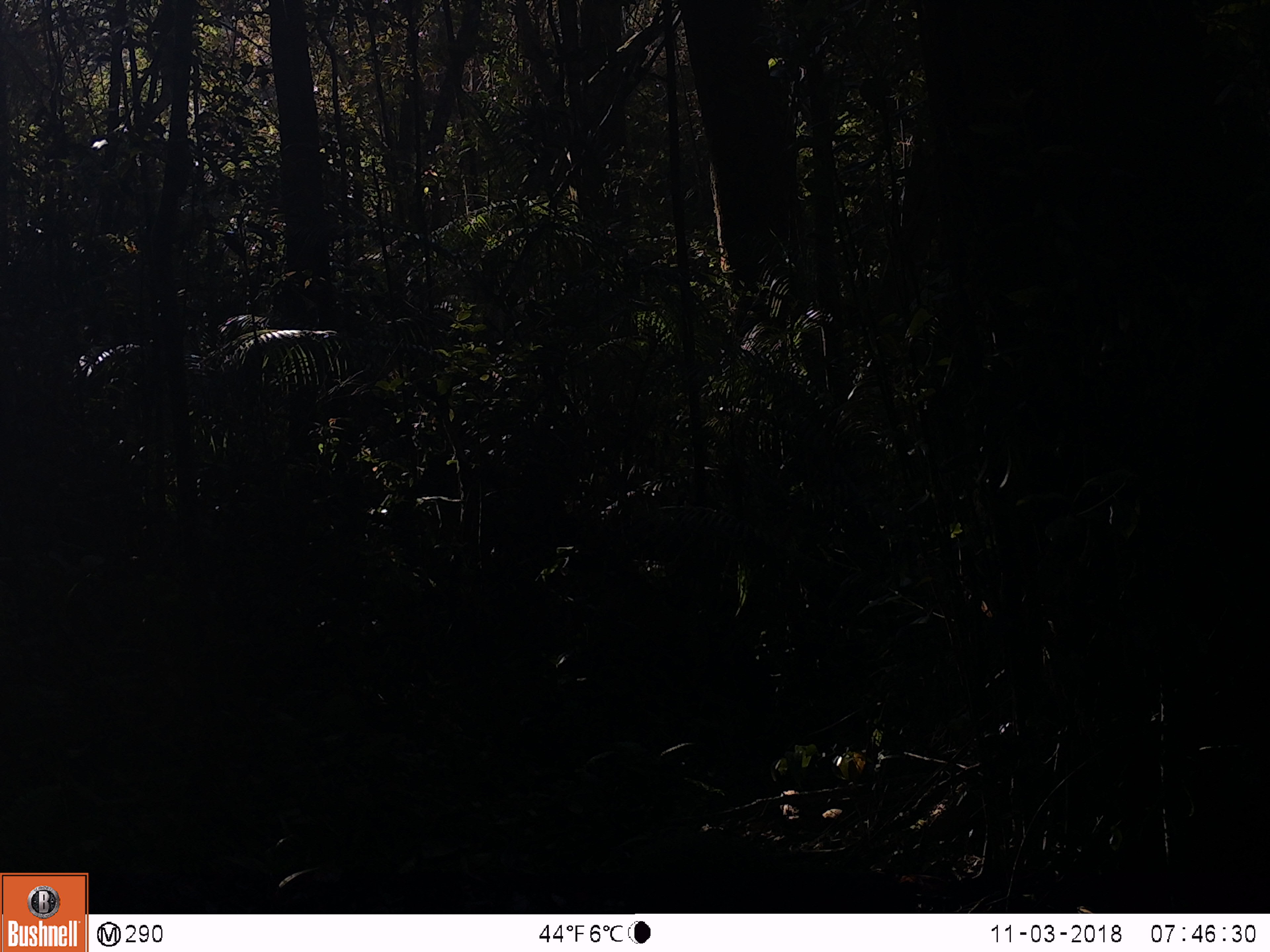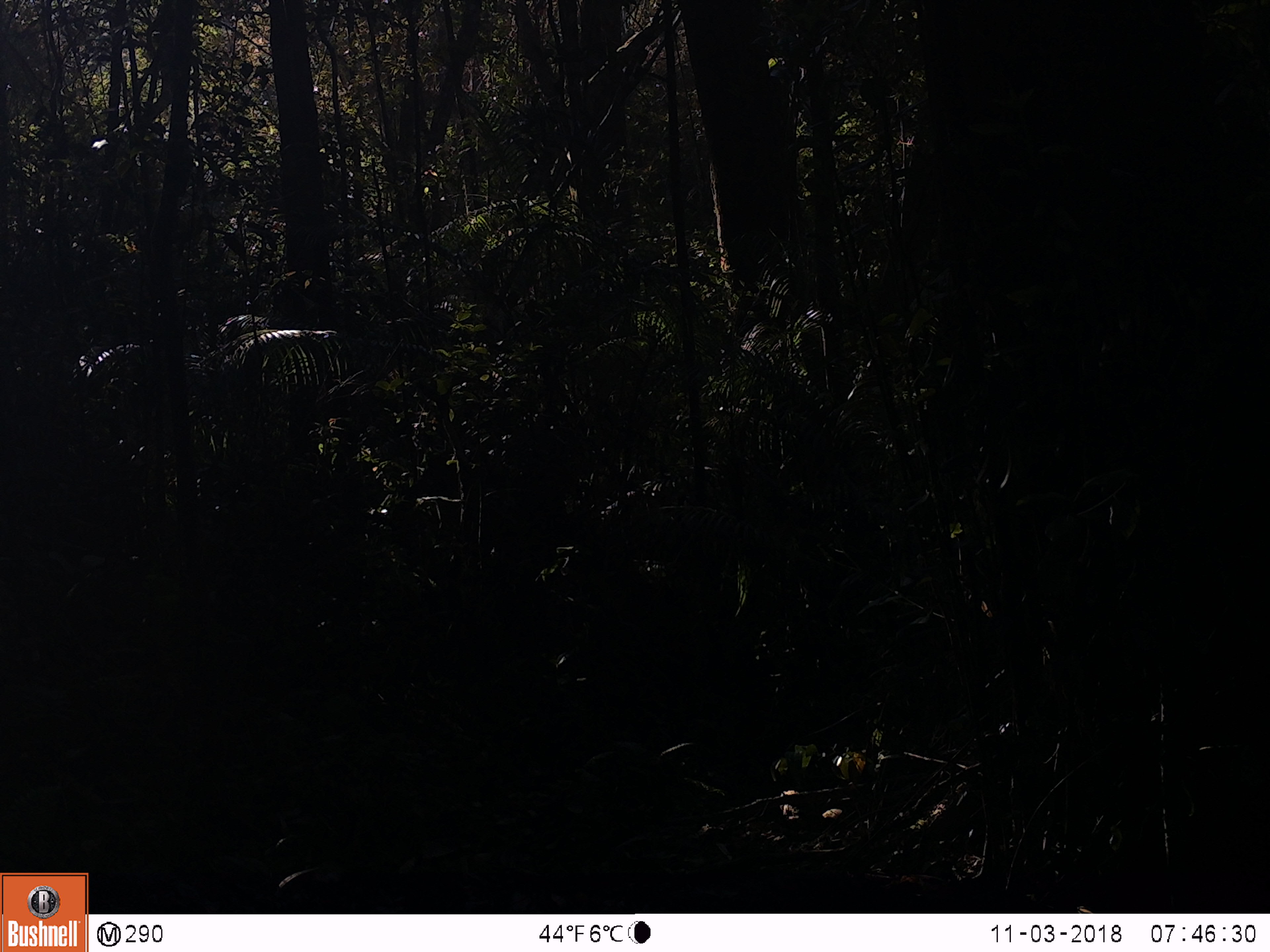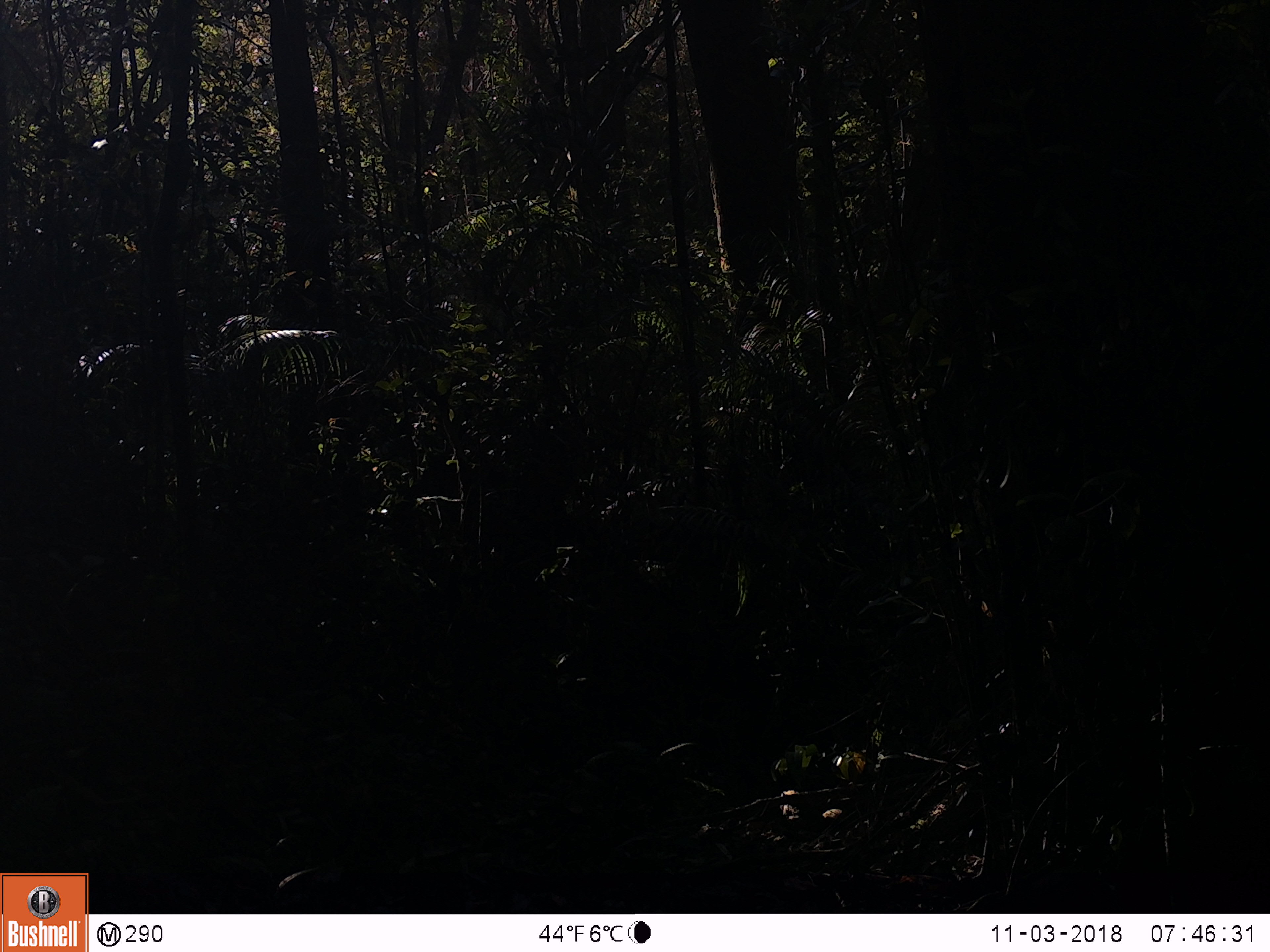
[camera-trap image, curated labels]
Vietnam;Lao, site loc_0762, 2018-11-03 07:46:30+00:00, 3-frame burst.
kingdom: Animalia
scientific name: Animalia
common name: animal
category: unidentified animal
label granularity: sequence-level